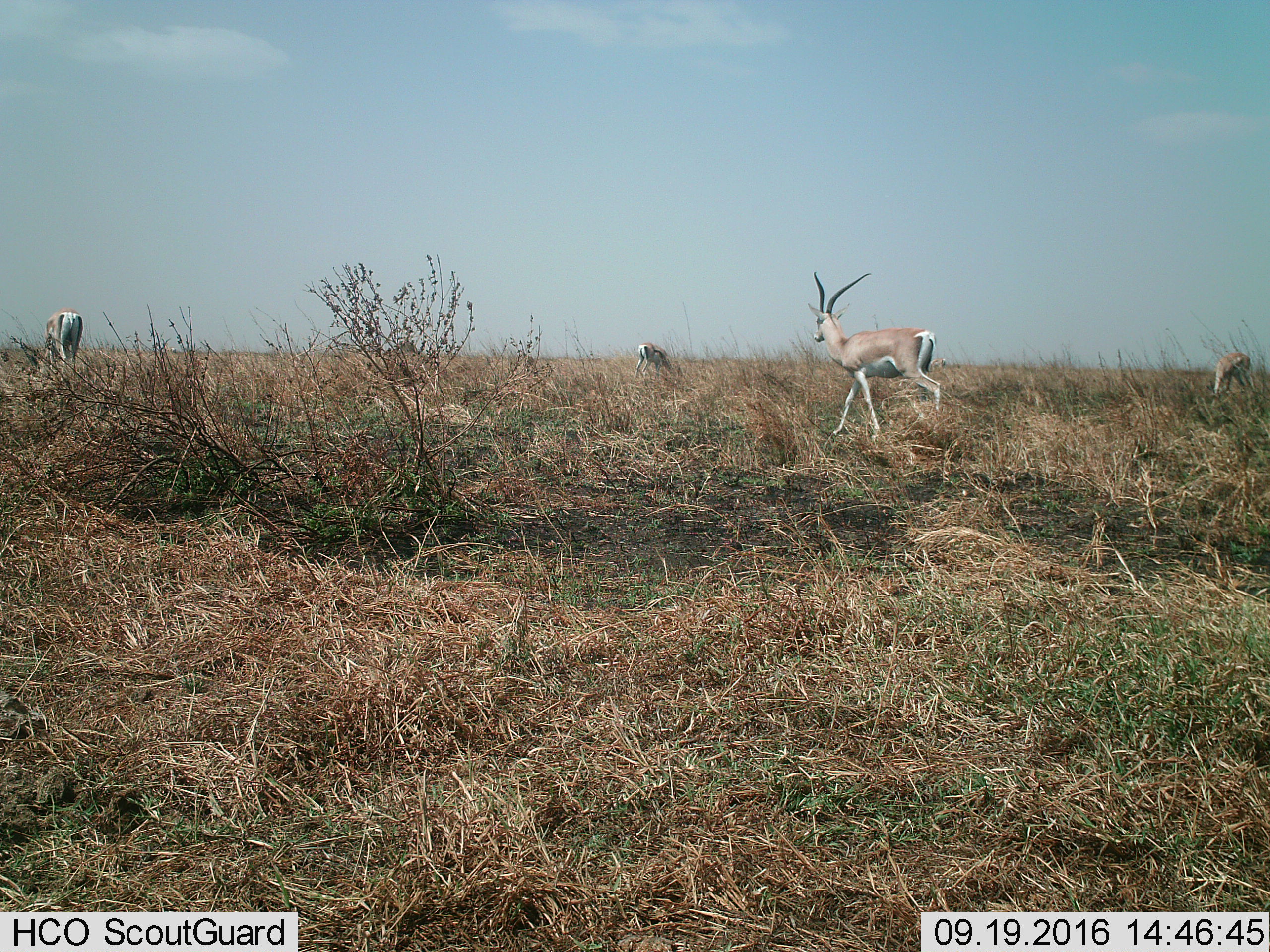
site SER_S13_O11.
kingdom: Animalia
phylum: Chordata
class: Mammalia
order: Artiodactyla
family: Bovidae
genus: Nanger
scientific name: Nanger granti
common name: grant's gazelle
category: gazellegrants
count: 4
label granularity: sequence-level